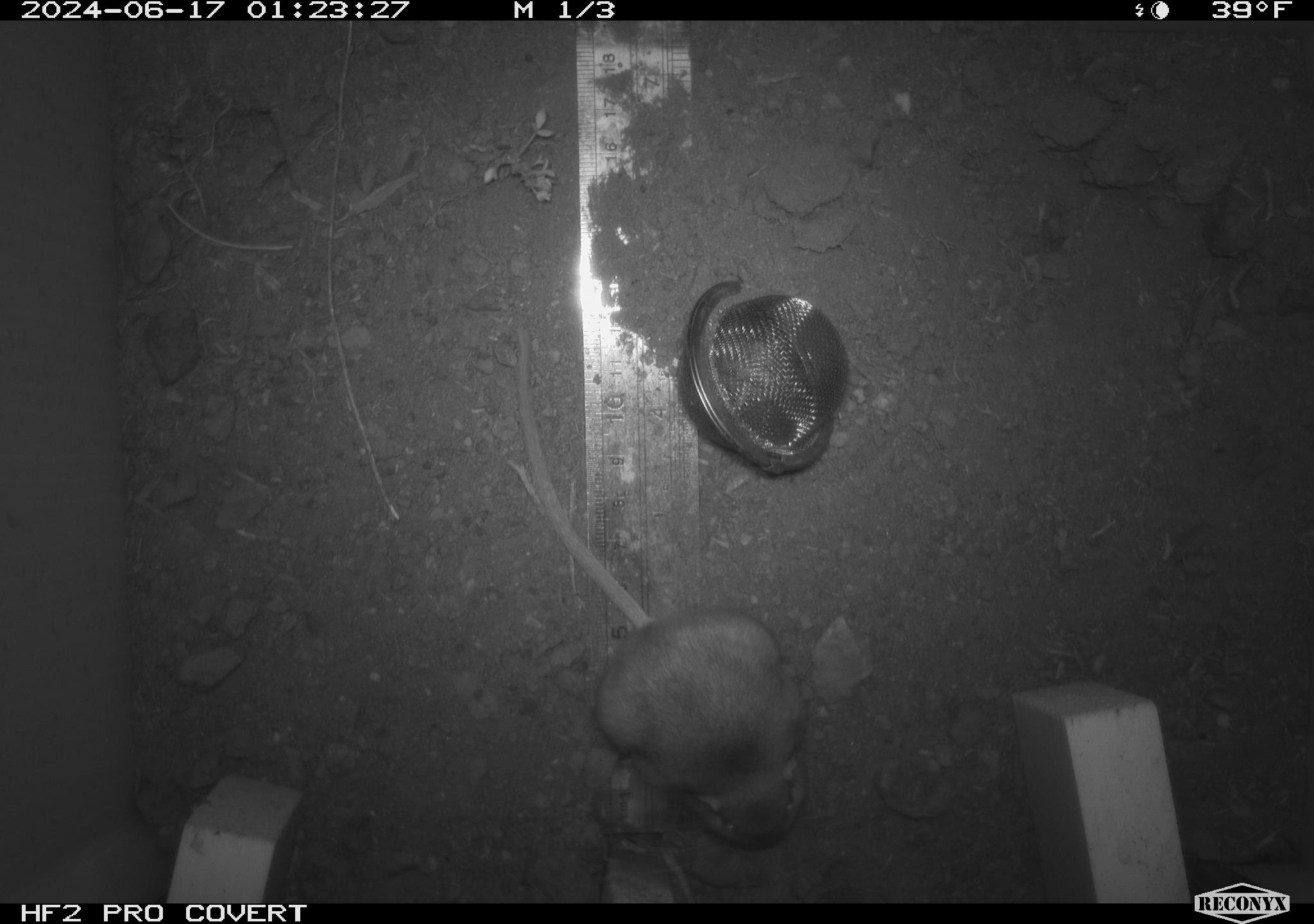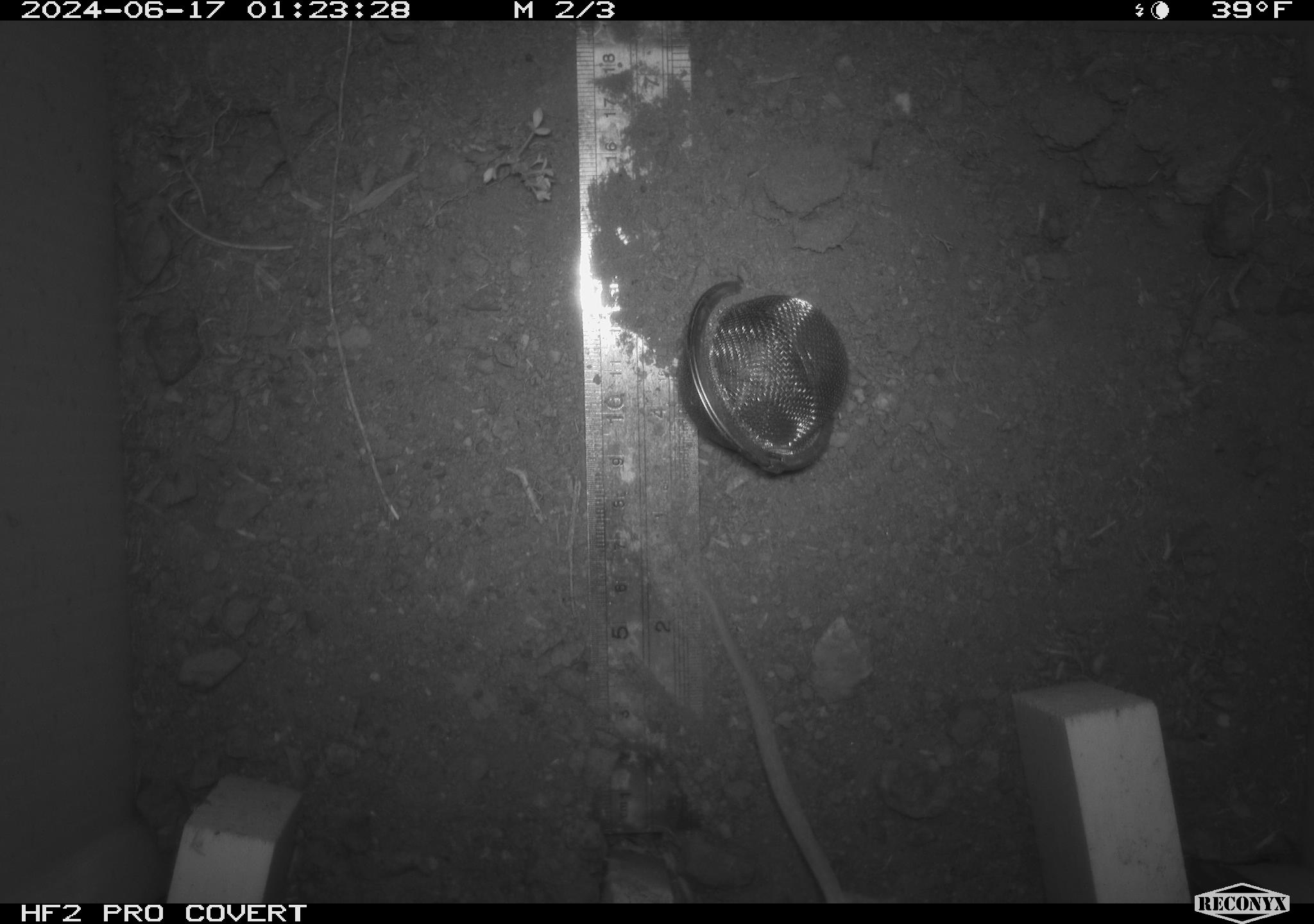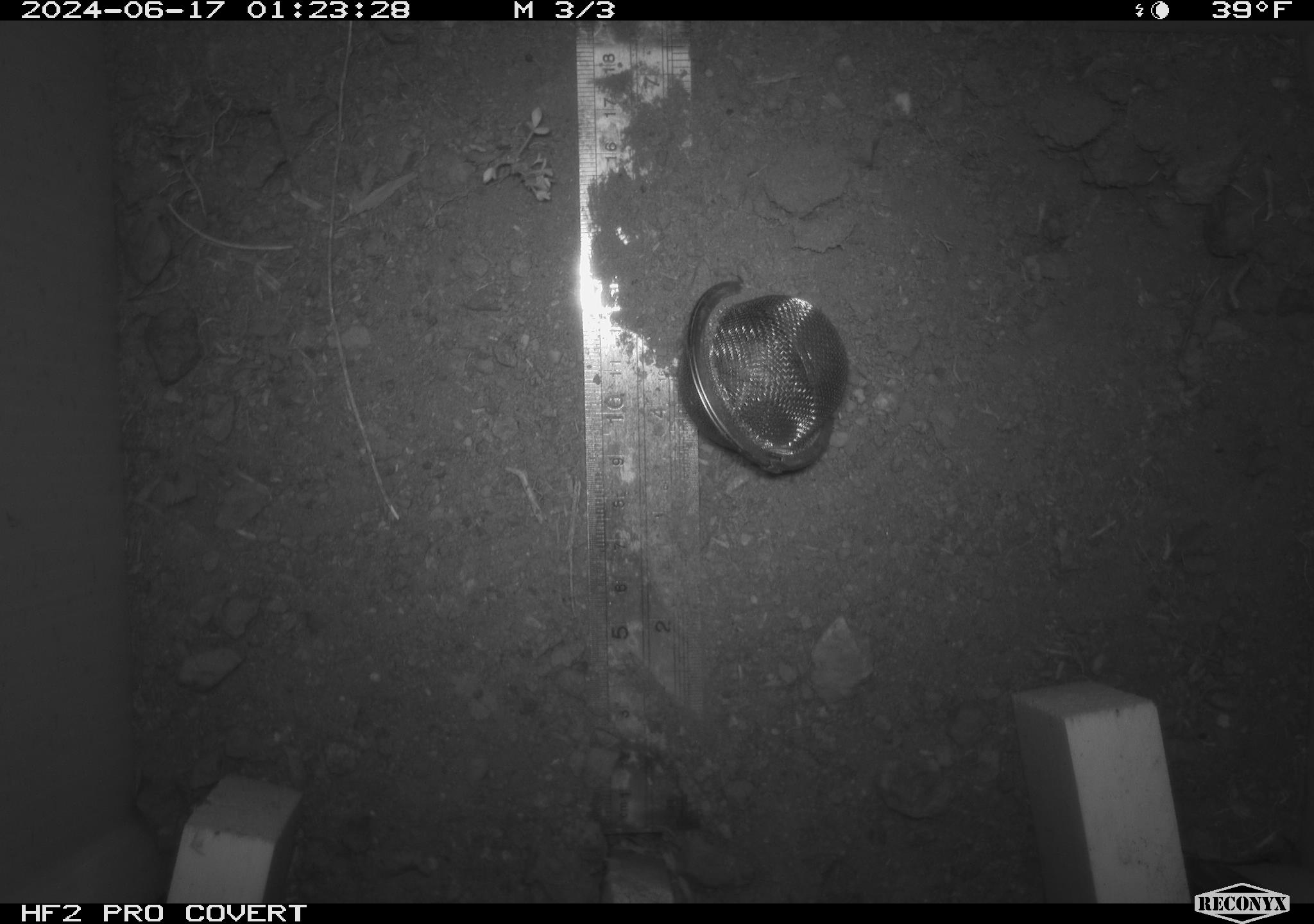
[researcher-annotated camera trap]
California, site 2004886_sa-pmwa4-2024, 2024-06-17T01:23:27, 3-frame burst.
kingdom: Animalia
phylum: Chordata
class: Mammalia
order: Rodentia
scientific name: Rodentia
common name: mouse species